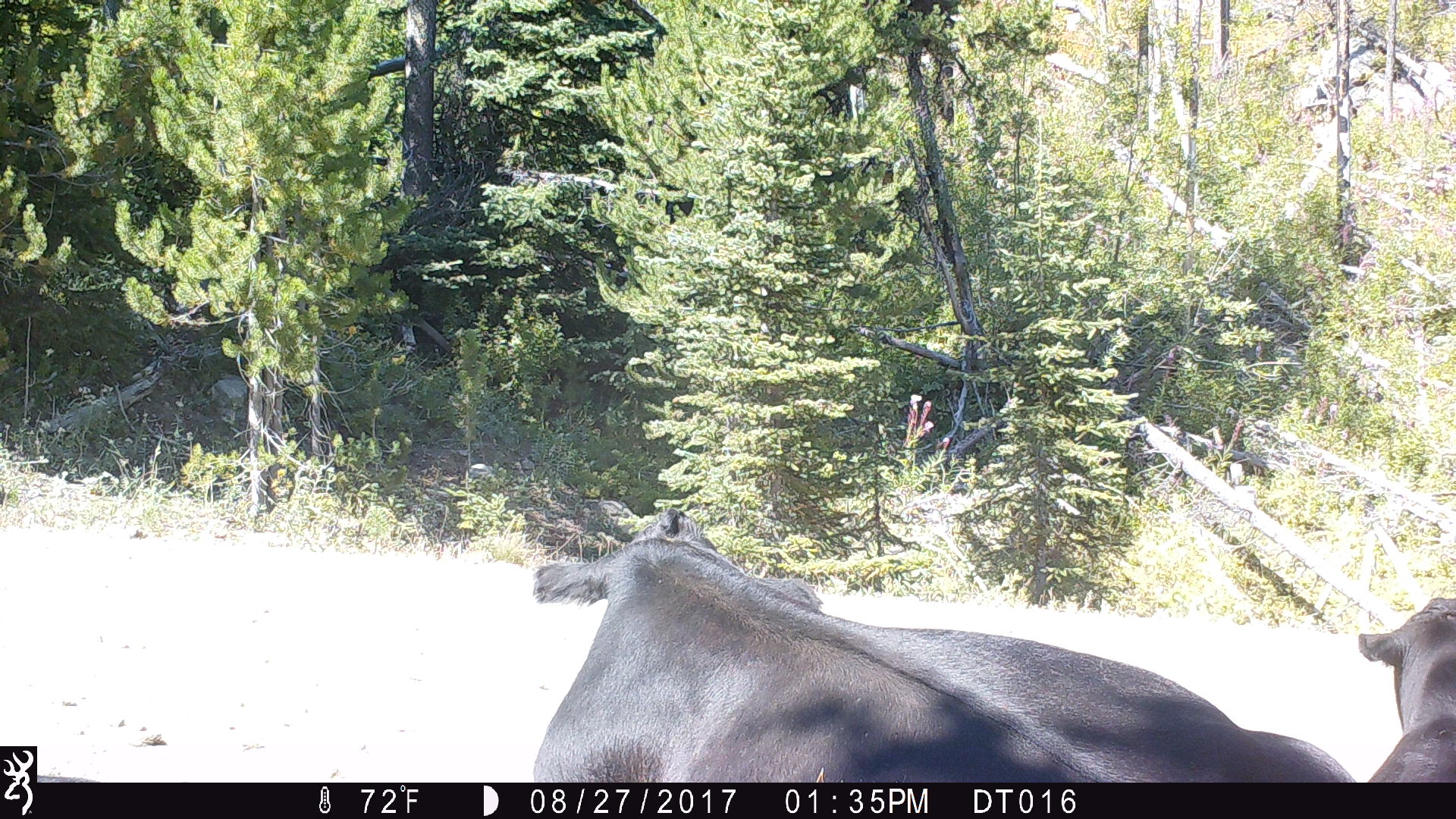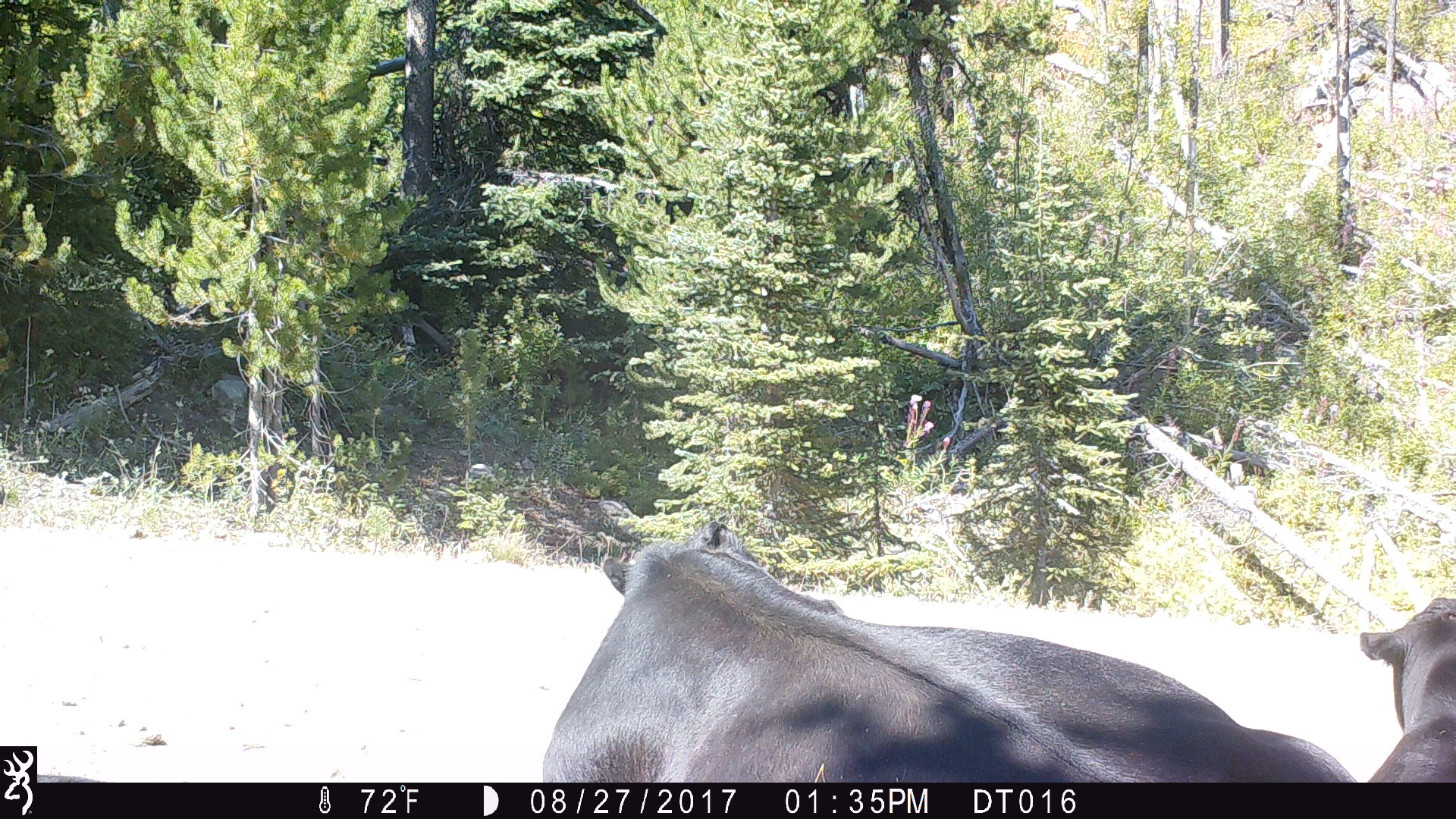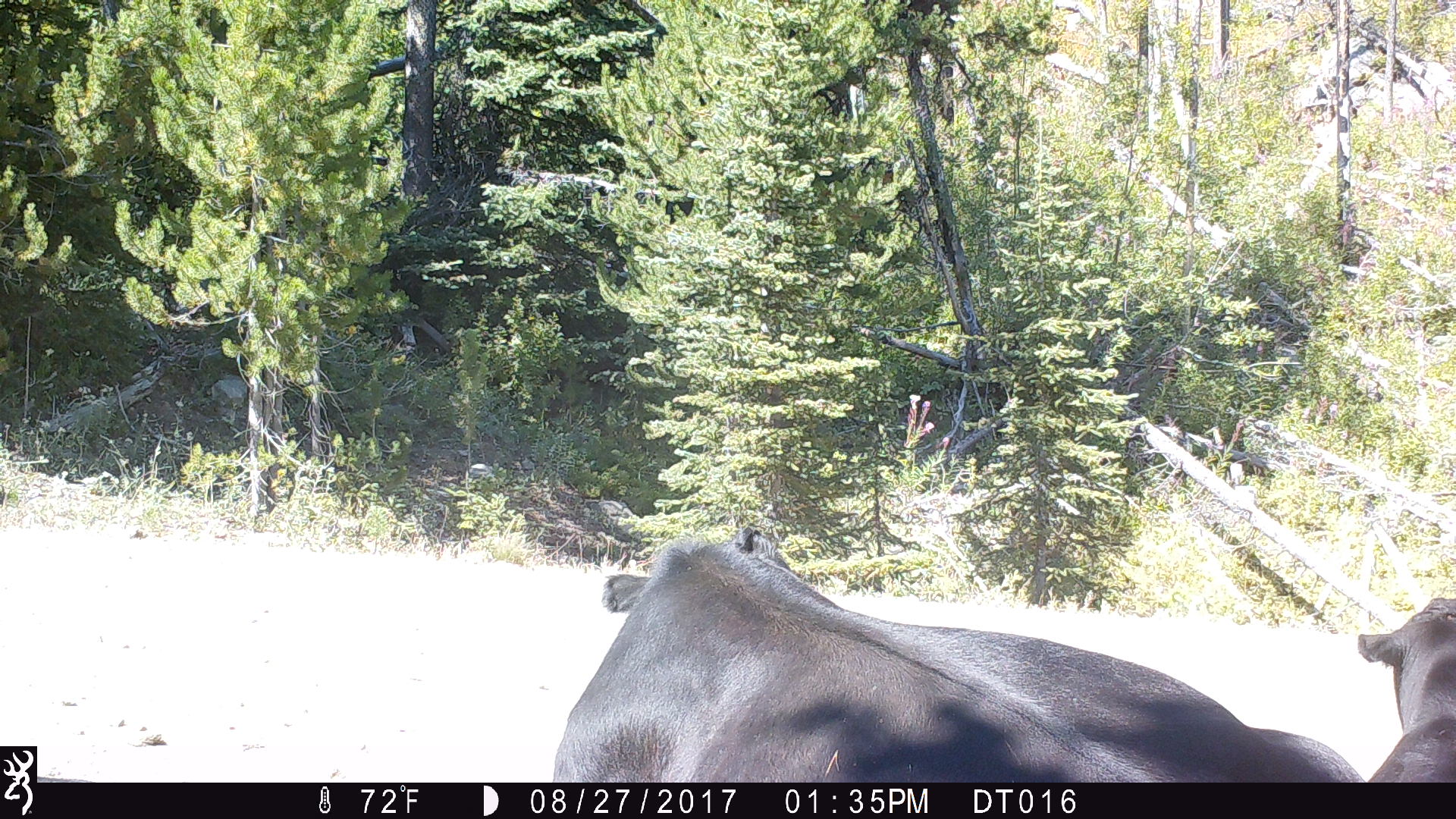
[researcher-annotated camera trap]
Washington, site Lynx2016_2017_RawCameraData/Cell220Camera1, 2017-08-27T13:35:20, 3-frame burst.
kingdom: Animalia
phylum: Chordata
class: Mammalia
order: Artiodactyla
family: Bovidae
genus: Bos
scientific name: Bos taurus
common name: domestic cattle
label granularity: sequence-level